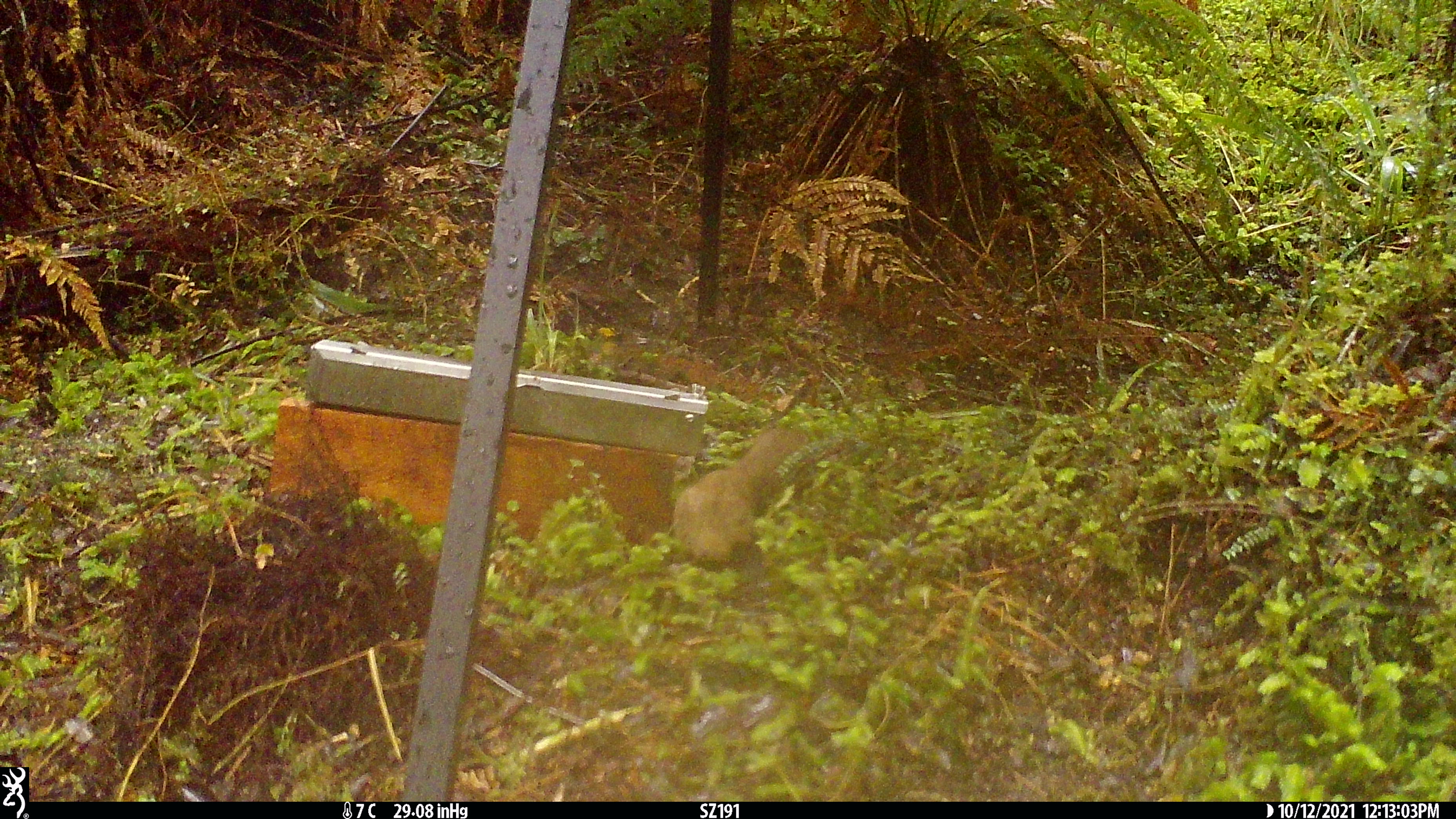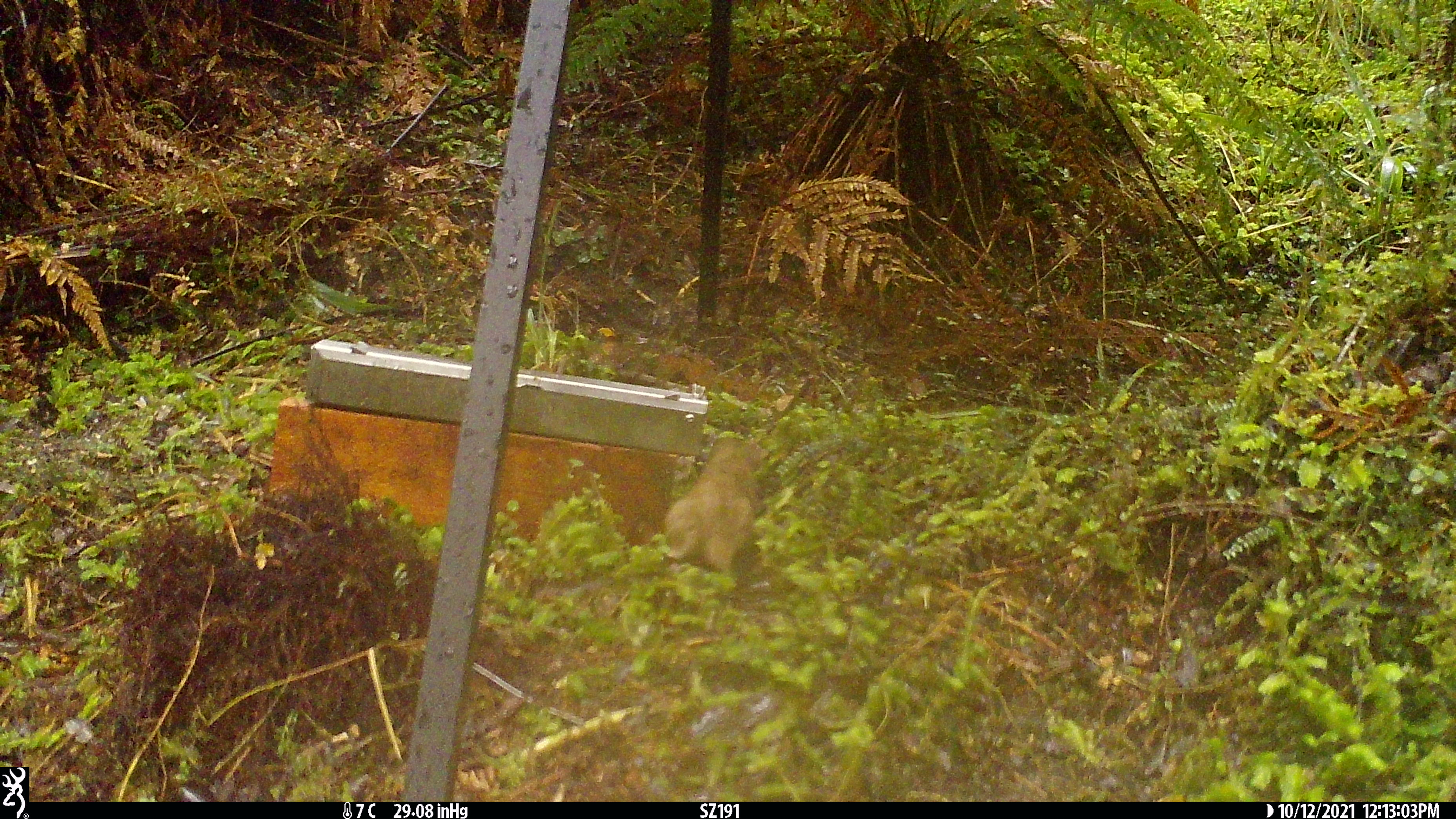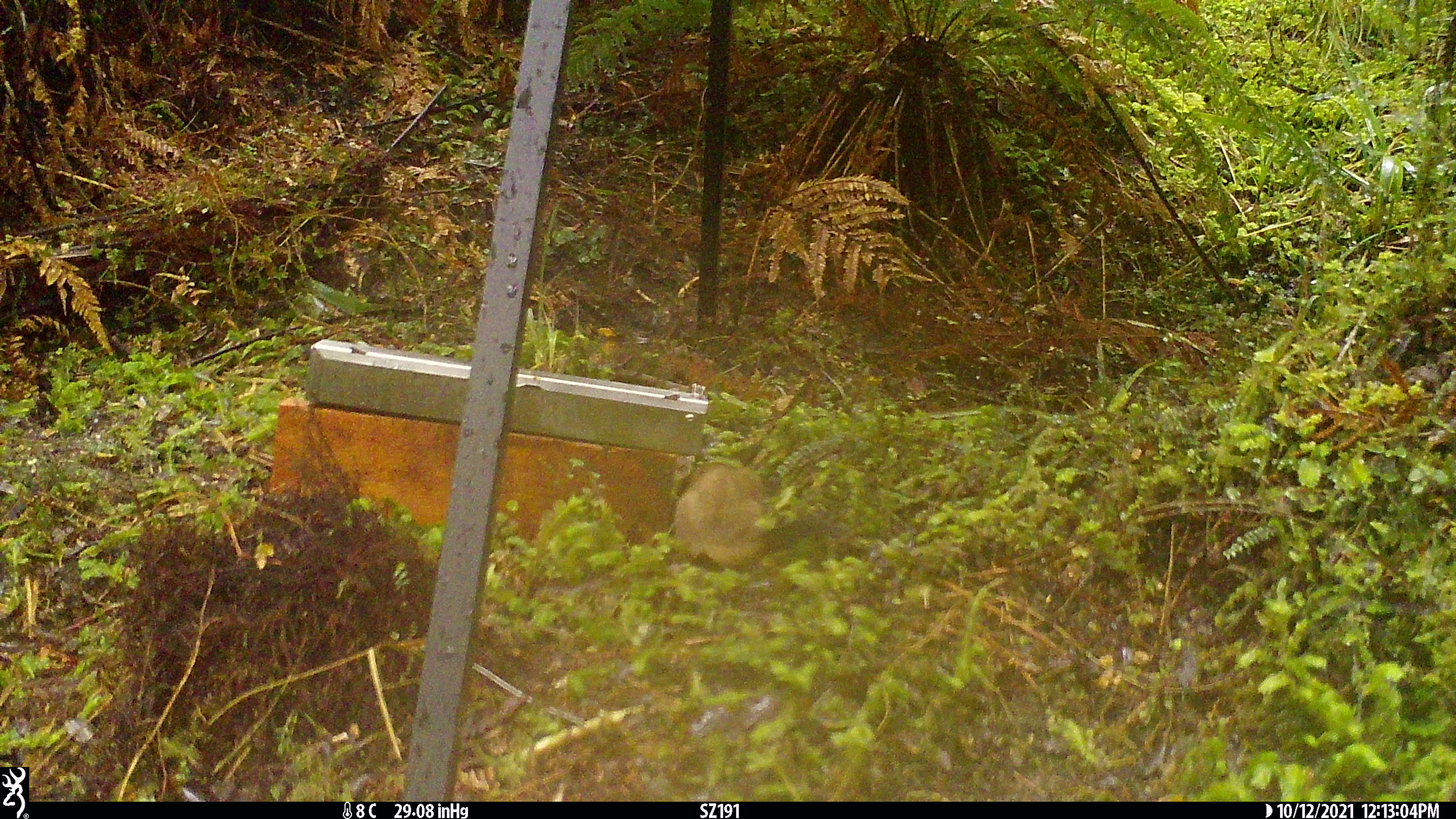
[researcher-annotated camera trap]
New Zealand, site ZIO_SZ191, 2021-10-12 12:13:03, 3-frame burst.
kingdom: Animalia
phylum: Chordata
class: Mammalia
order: Carnivora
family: Mustelidae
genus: Mustela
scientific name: Mustela erminea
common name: stoat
Stoat (Mustela erminea).